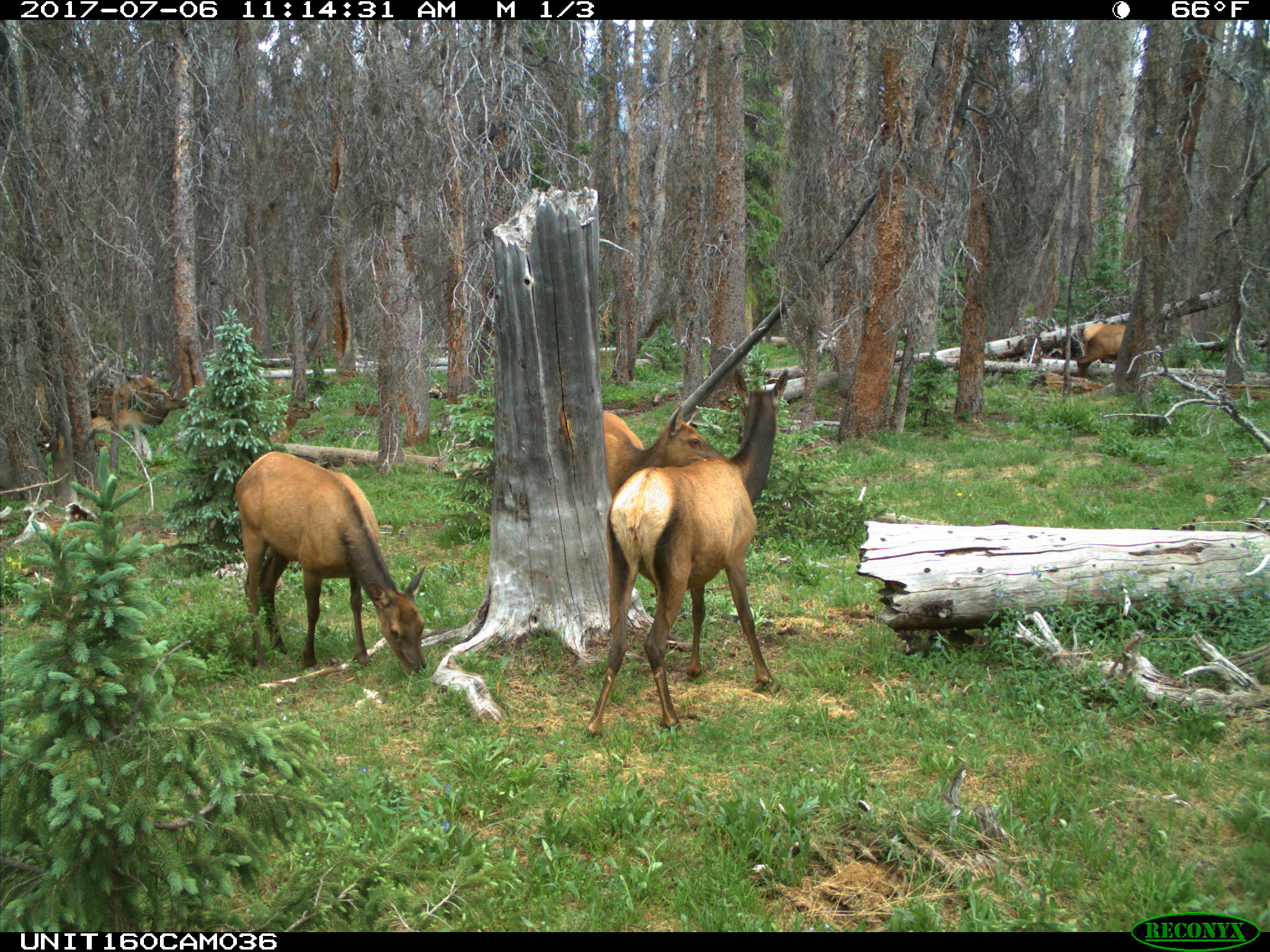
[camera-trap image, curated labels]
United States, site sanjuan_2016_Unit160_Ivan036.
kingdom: Animalia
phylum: Chordata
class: Mammalia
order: Artiodactyla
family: Cervidae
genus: Cervus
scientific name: Cervus elaphus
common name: red deer